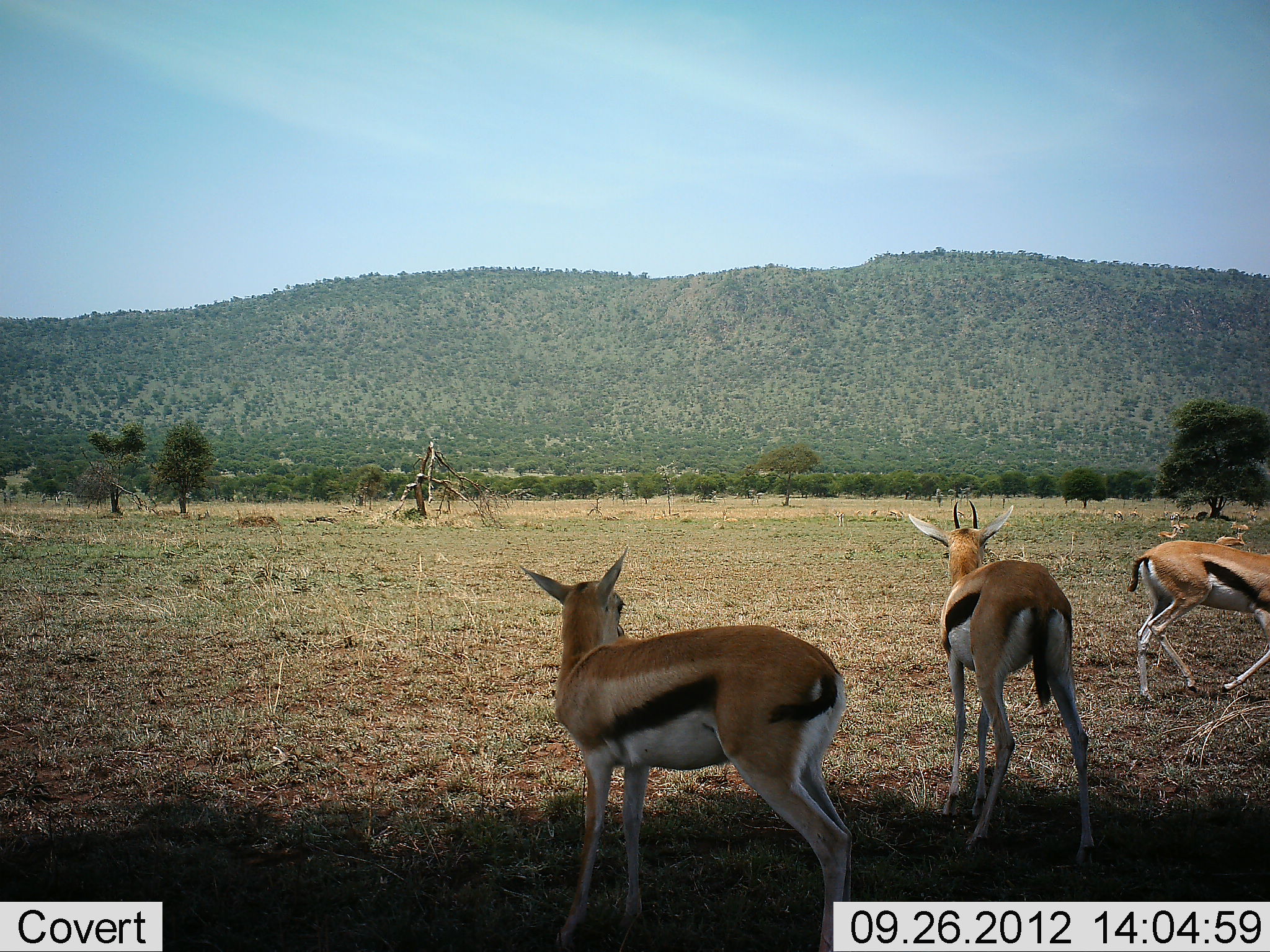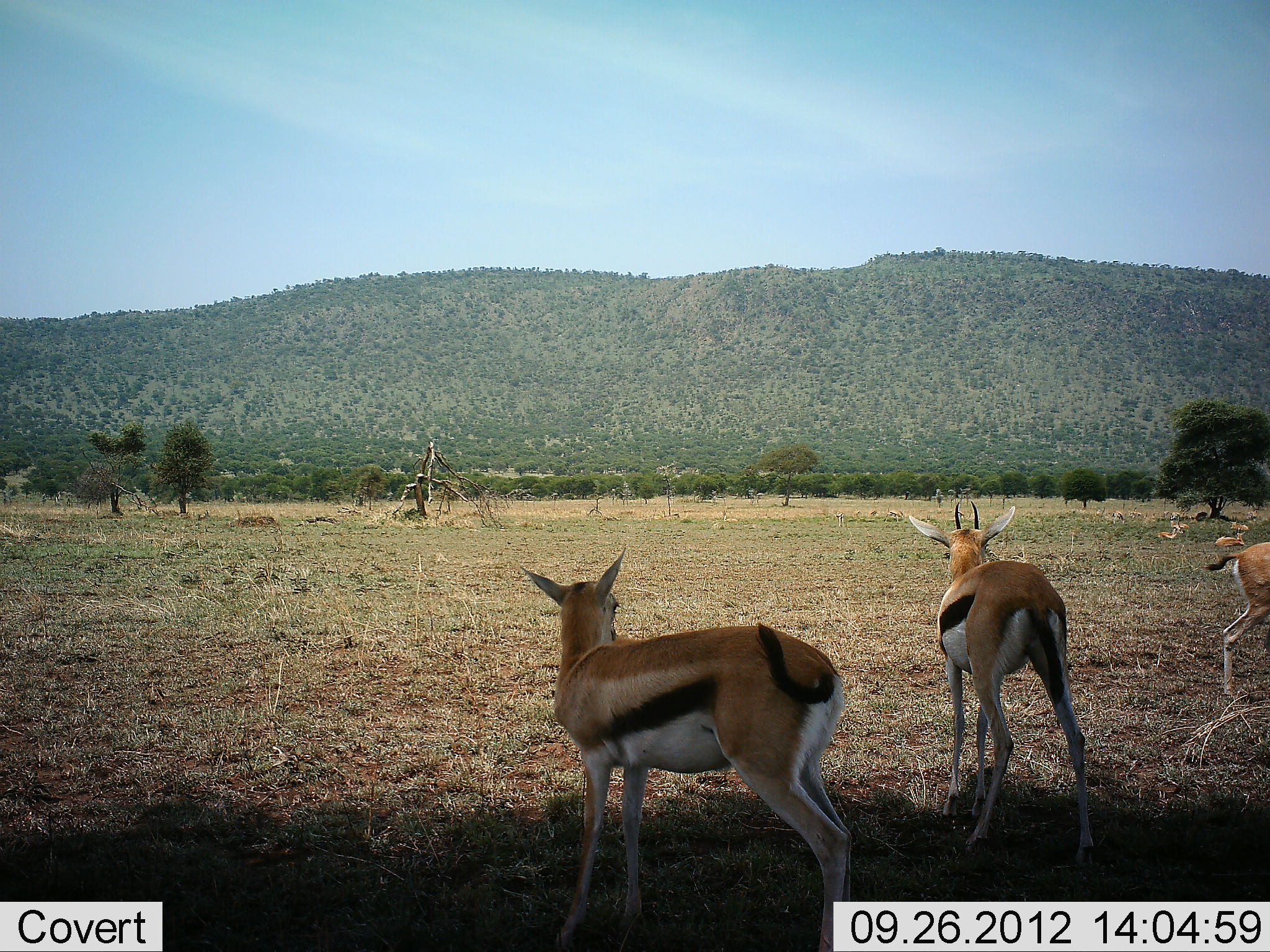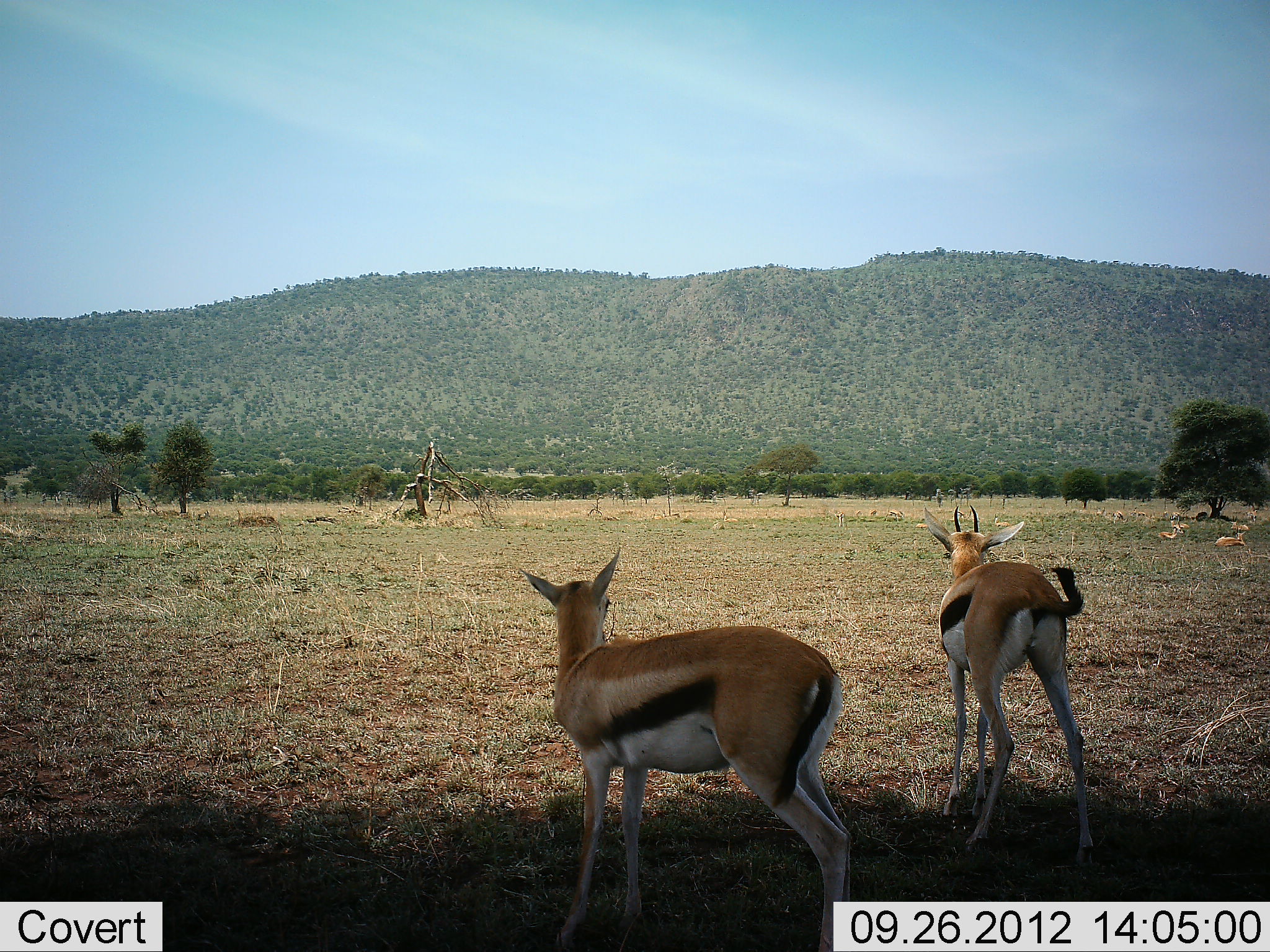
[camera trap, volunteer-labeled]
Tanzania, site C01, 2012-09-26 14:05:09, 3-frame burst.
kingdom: Animalia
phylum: Chordata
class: Mammalia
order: Artiodactyla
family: Bovidae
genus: Eudorcas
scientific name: Eudorcas thomsonii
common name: thomson's gazelle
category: gazellethomsons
Gazellethomsons (thomson's gazelle) (Eudorcas thomsonii), count 5. Behavior (volunteer vote fractions): standing 100%, resting 60%, moving 80%, interacting 0%. Young present (vote fraction): 0%. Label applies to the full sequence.